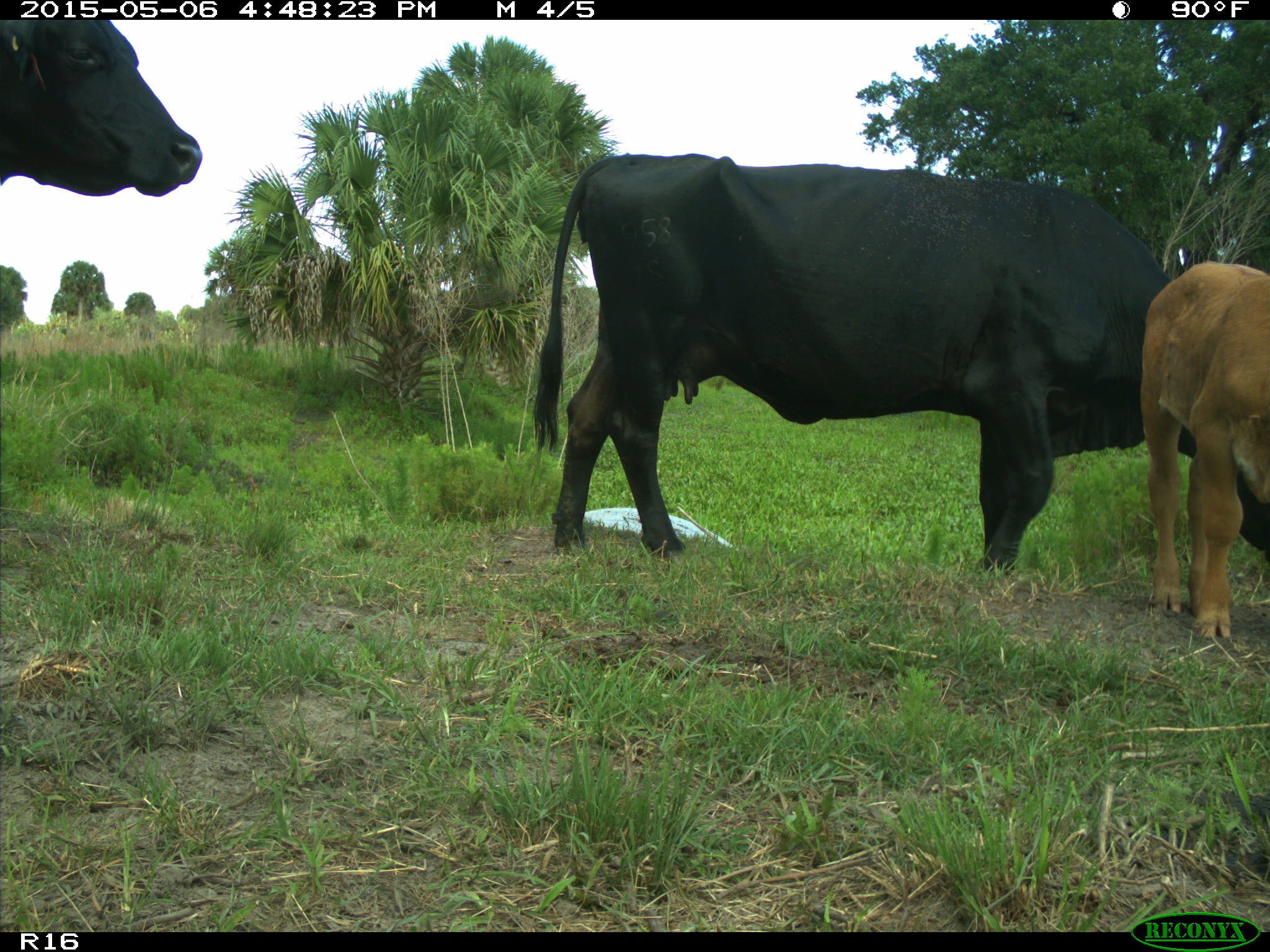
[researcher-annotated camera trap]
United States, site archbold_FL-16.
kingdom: Animalia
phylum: Chordata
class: Mammalia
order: Artiodactyla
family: Bovidae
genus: Bos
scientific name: Bos taurus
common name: domestic cow